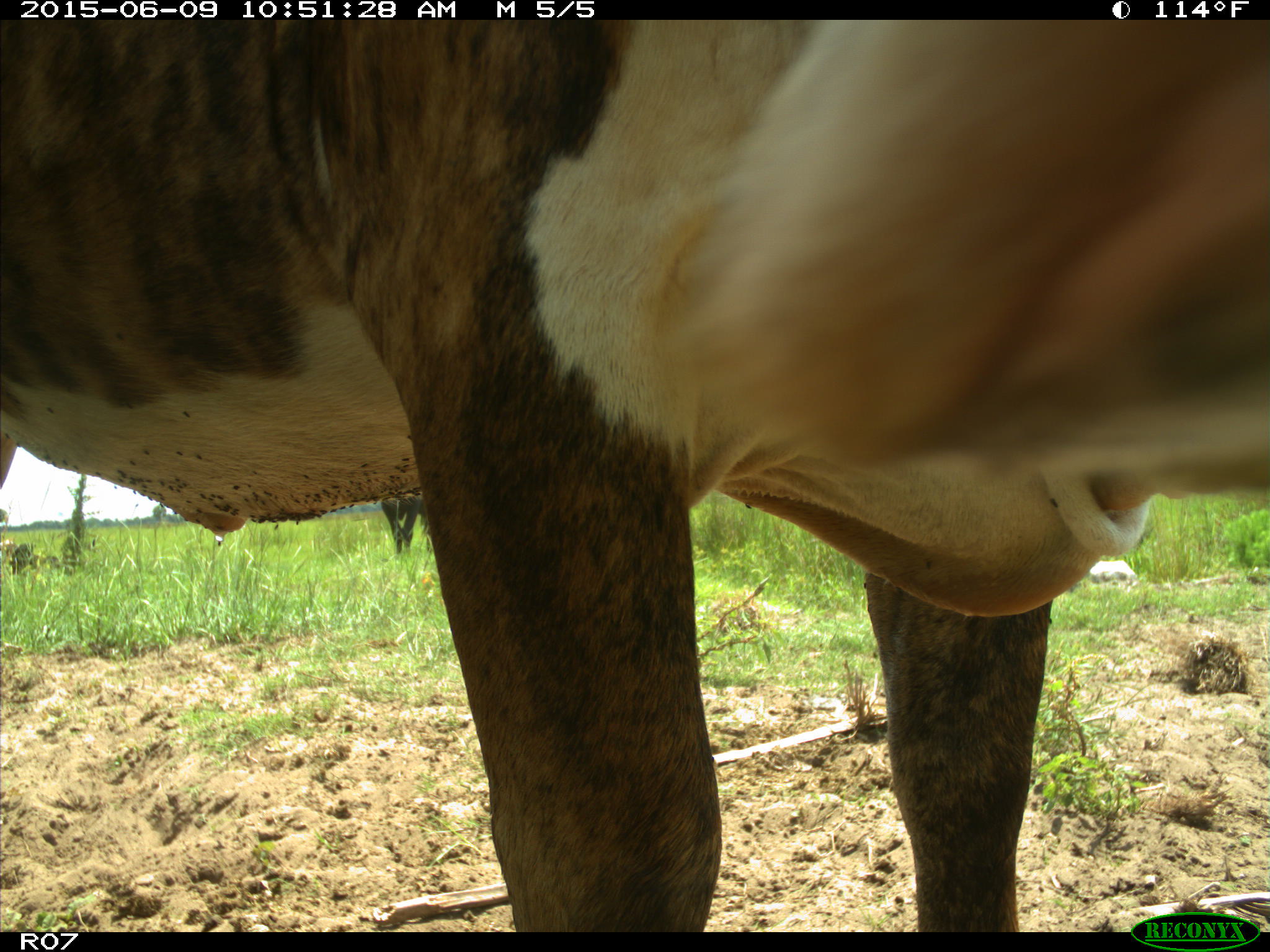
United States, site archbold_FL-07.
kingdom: Animalia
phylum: Chordata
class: Mammalia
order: Artiodactyla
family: Bovidae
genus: Bos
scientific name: Bos taurus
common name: domestic cow